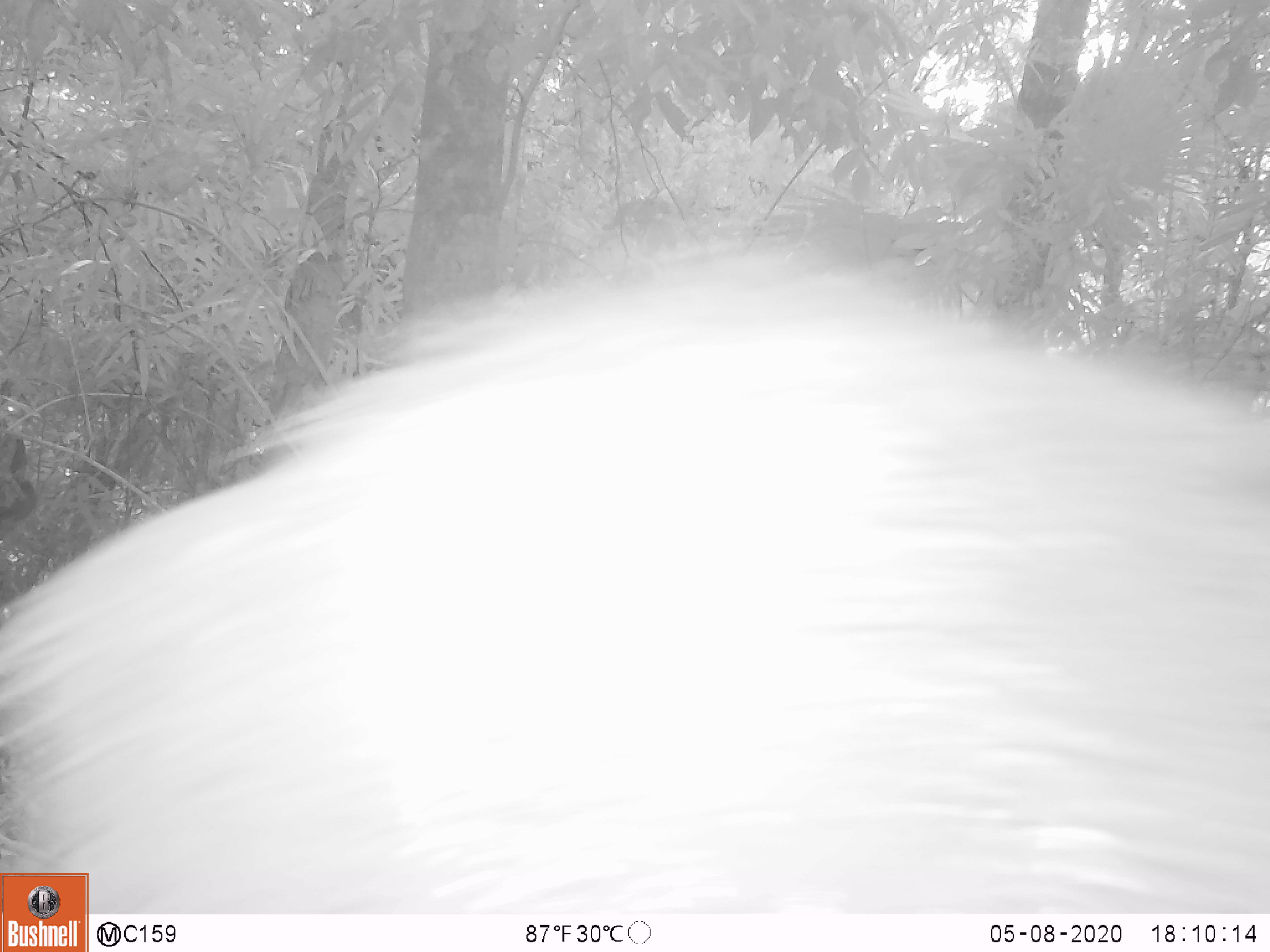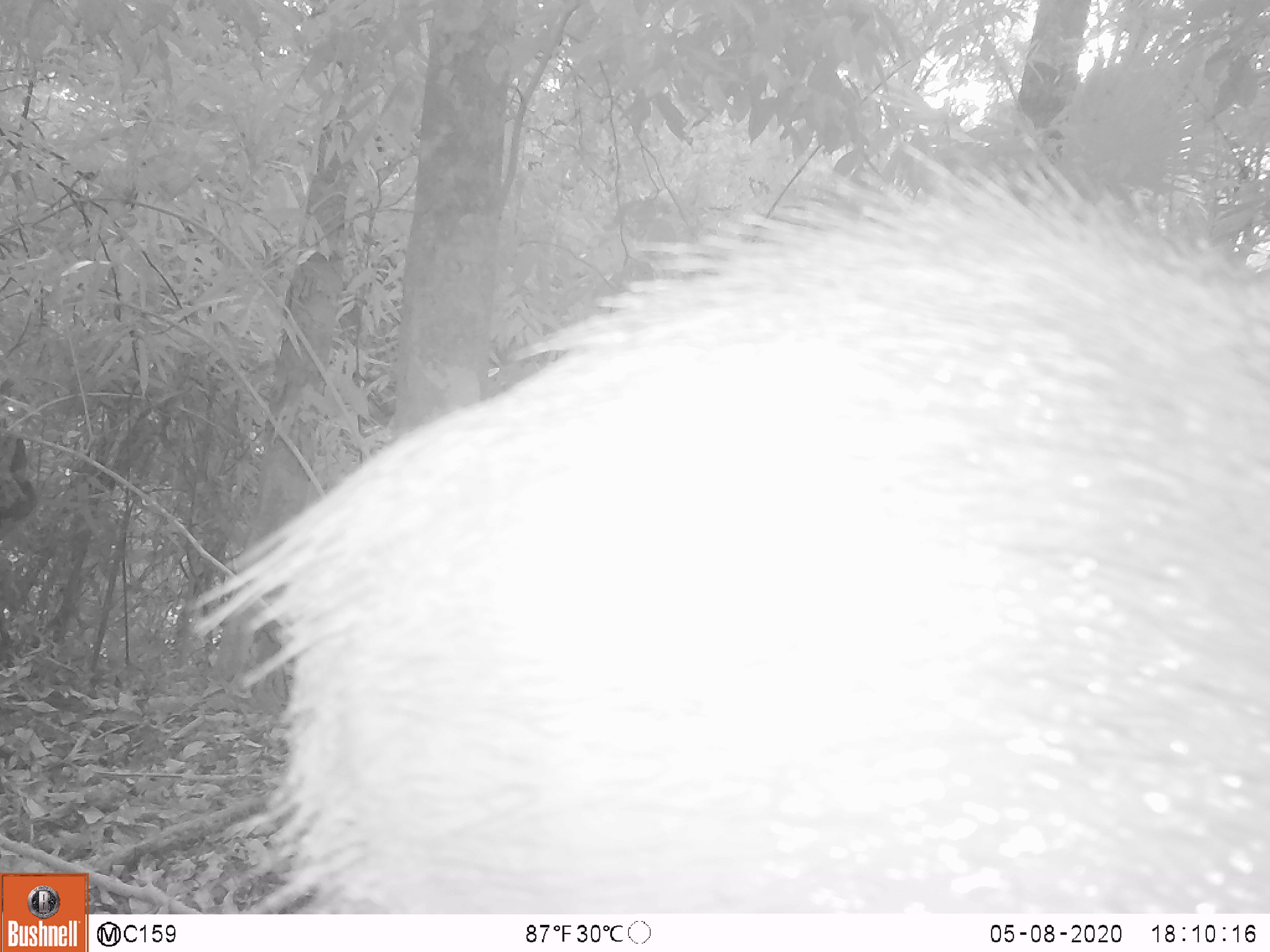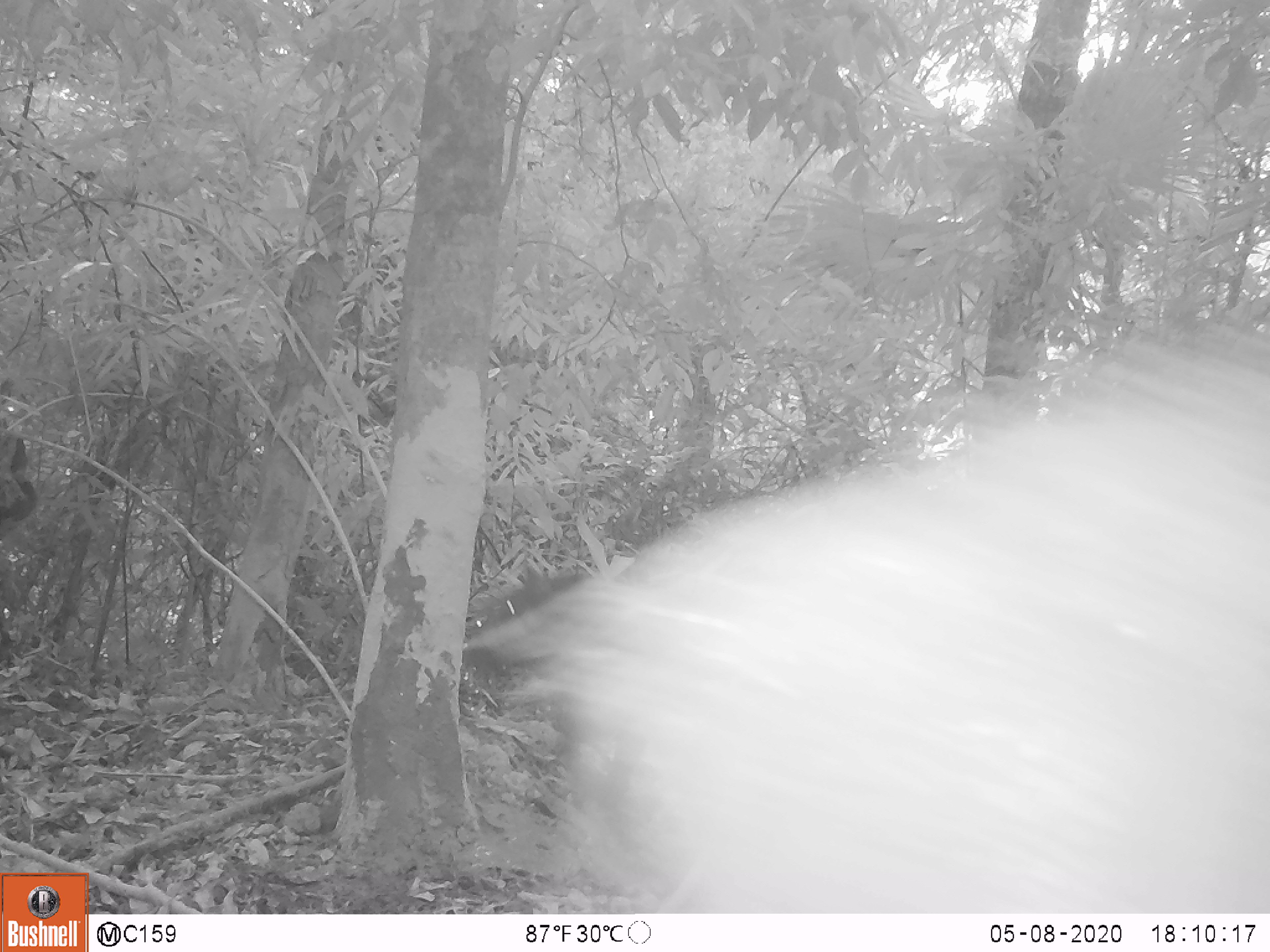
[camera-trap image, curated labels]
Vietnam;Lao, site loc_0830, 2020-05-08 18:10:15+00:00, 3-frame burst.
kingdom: Animalia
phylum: Chordata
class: Mammalia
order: Artiodactyla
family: Suidae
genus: Sus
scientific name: Sus scrofa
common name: eurasian wild pig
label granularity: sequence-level